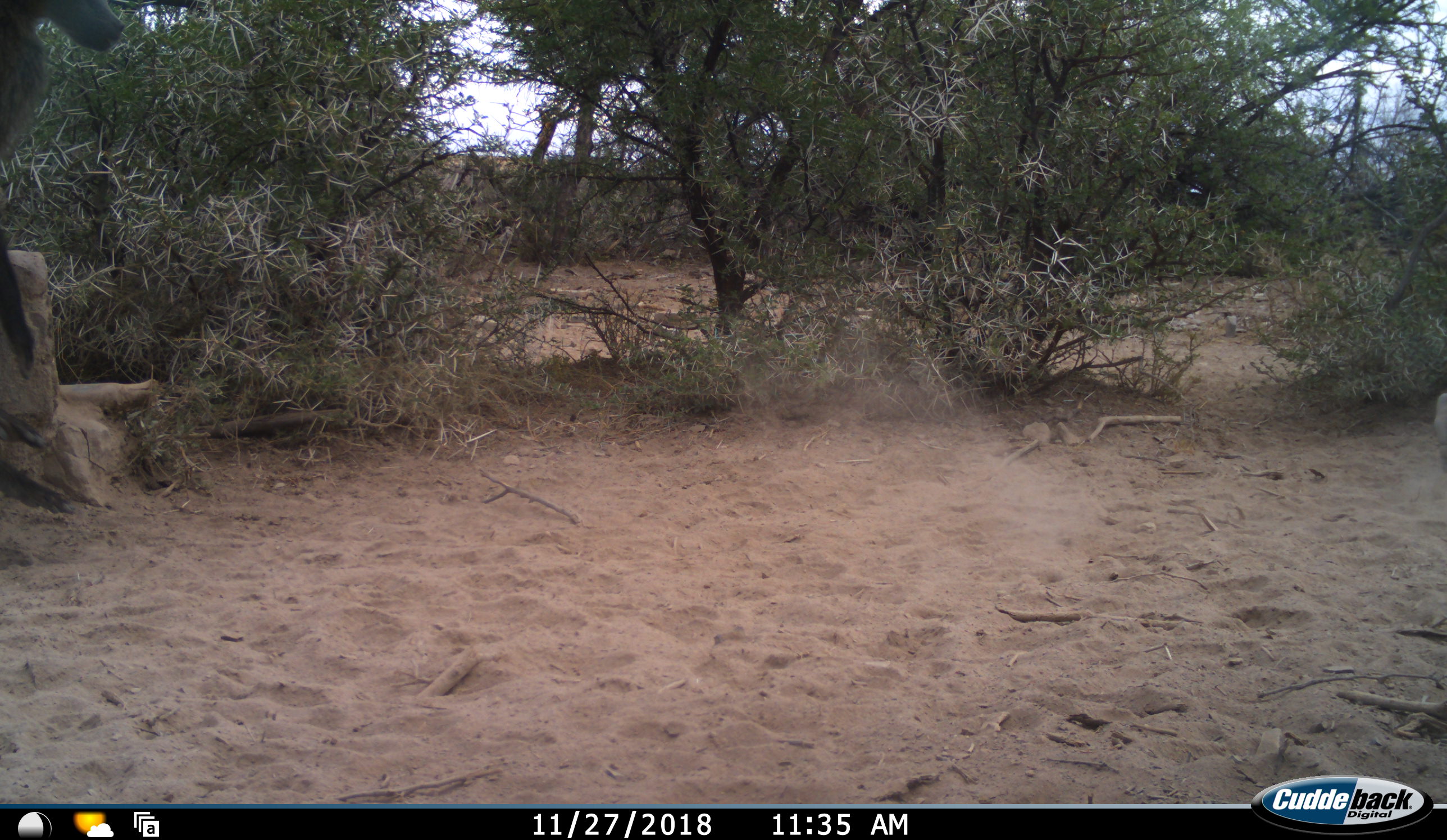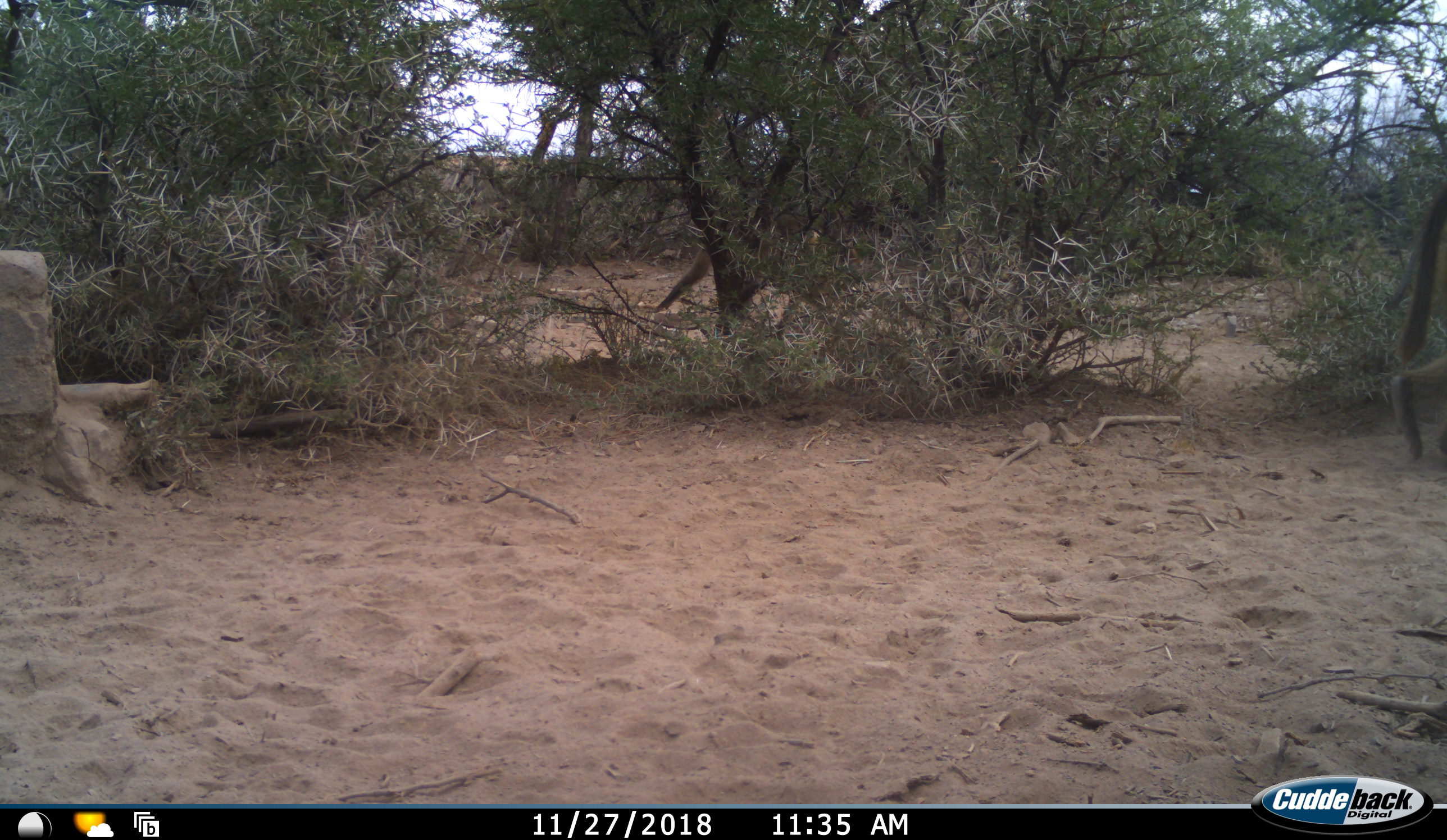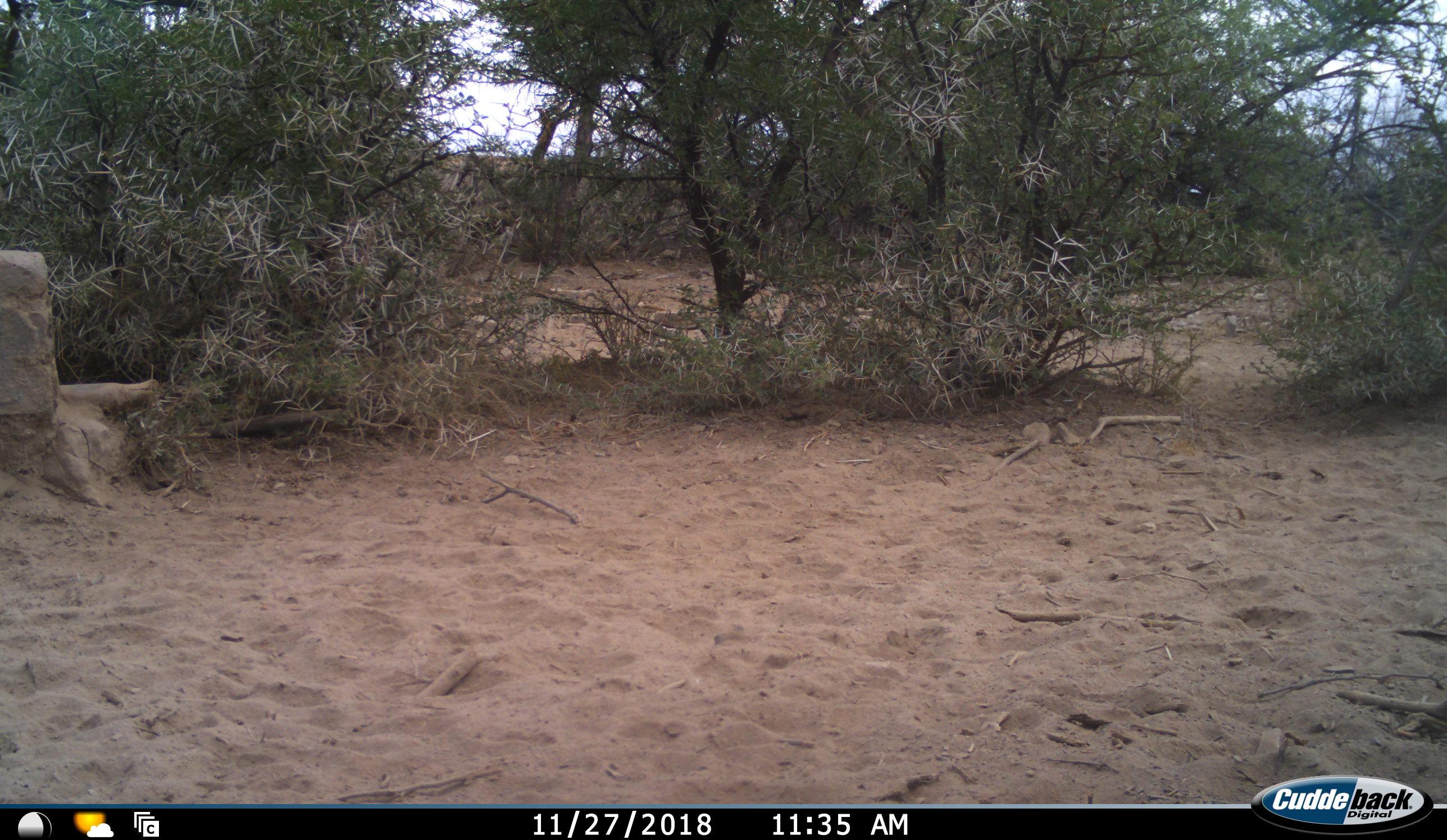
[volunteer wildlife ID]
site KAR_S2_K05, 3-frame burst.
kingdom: Animalia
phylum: Chordata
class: Mammalia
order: Primates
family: Cercopithecidae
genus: Papio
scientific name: Papio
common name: baboon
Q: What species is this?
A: Baboon (Papio).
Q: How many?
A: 2.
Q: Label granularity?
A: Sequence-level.